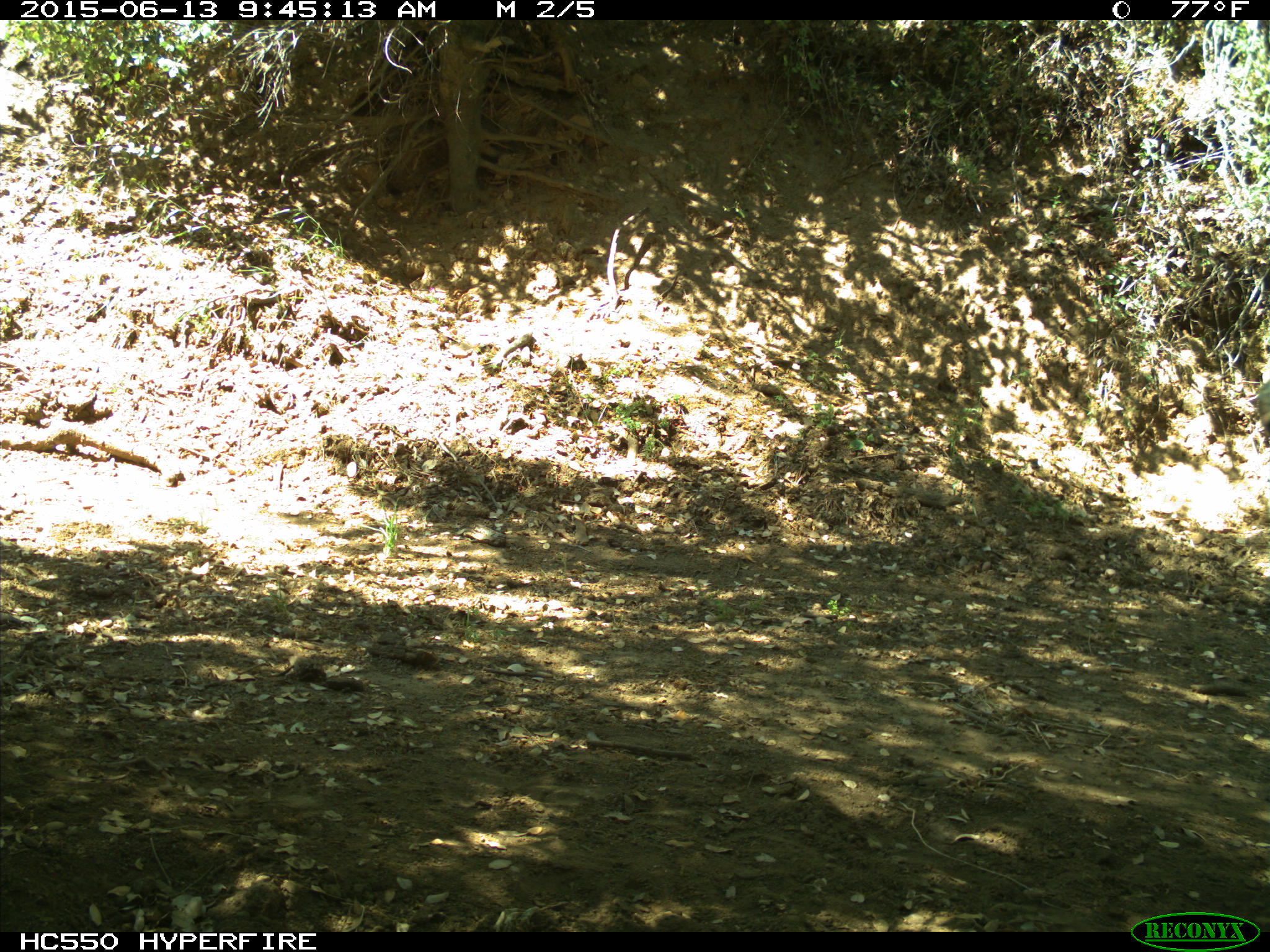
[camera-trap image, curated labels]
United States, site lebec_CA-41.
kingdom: Animalia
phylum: Chordata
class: Mammalia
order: Artiodactyla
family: Bovidae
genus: Bos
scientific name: Bos taurus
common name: domestic cow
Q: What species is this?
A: Bos taurus (domestic cow).